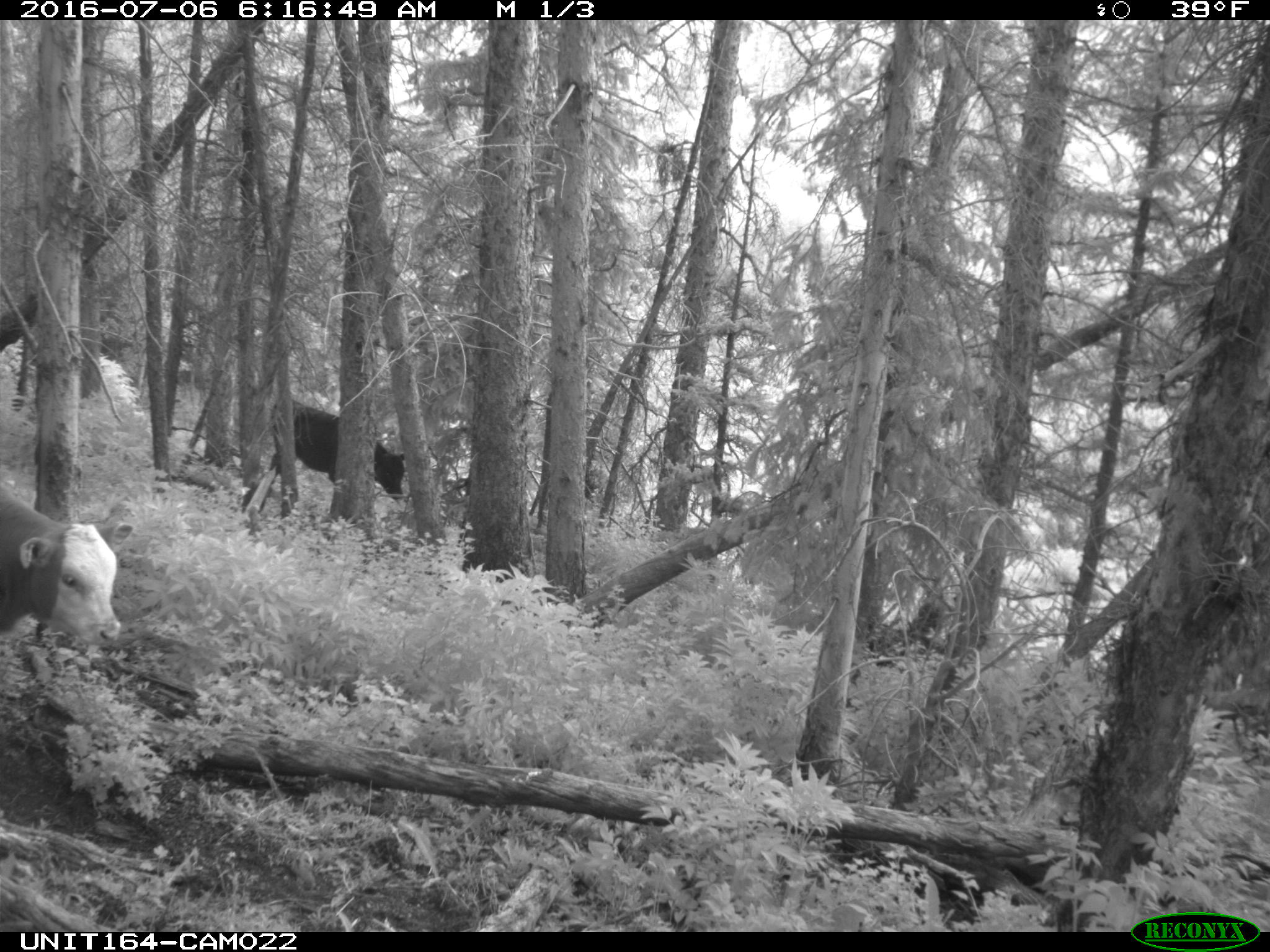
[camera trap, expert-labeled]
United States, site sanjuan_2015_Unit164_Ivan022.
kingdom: Animalia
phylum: Chordata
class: Mammalia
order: Artiodactyla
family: Bovidae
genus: Bos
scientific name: Bos taurus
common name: domestic cow